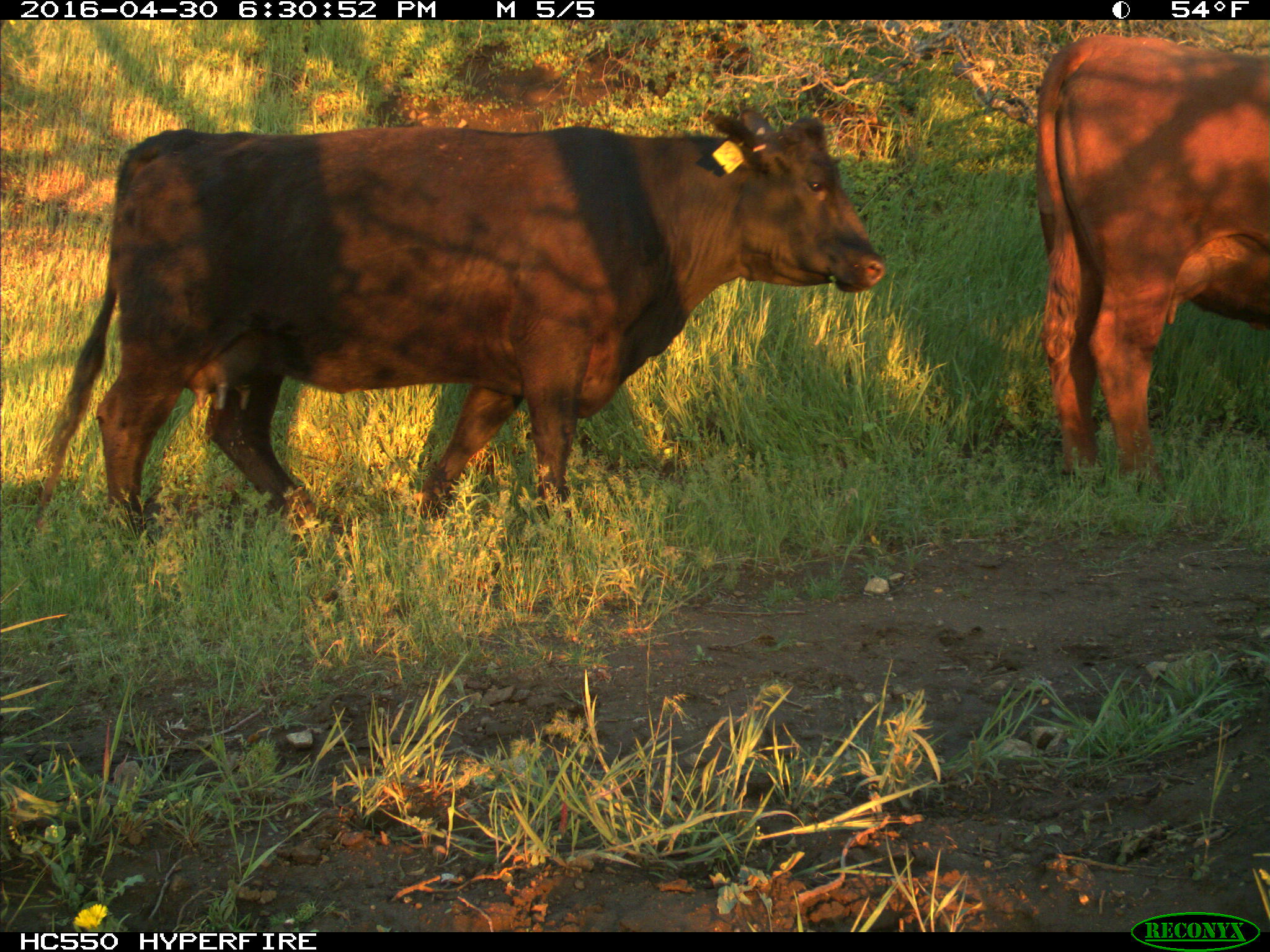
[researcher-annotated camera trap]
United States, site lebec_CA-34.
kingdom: Animalia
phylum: Chordata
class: Mammalia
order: Artiodactyla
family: Bovidae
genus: Bos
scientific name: Bos taurus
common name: domestic cow